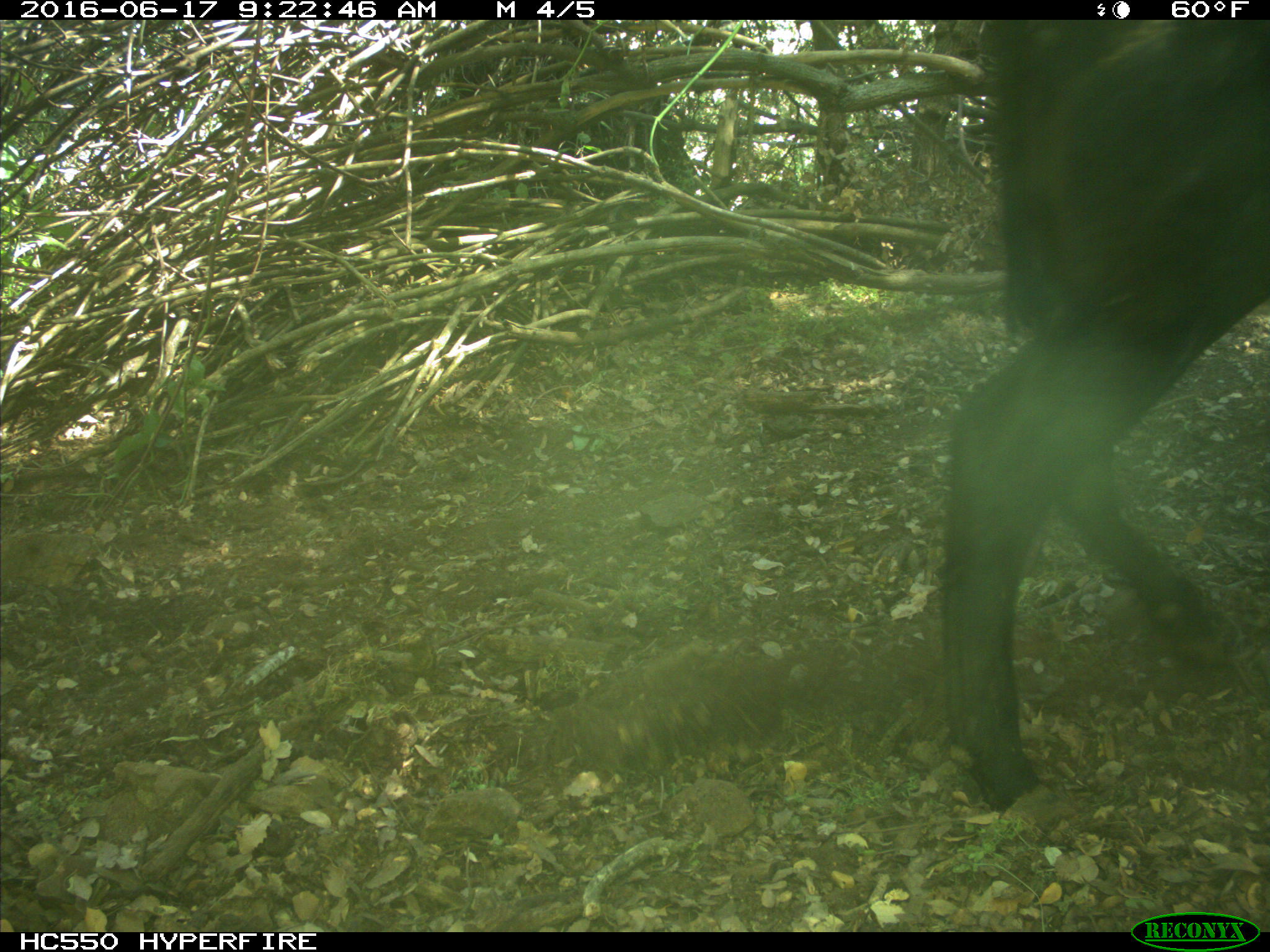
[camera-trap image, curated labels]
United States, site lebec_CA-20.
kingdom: Animalia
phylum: Chordata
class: Mammalia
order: Artiodactyla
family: Bovidae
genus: Bos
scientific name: Bos taurus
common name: domestic cow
Bos taurus (domestic cow).